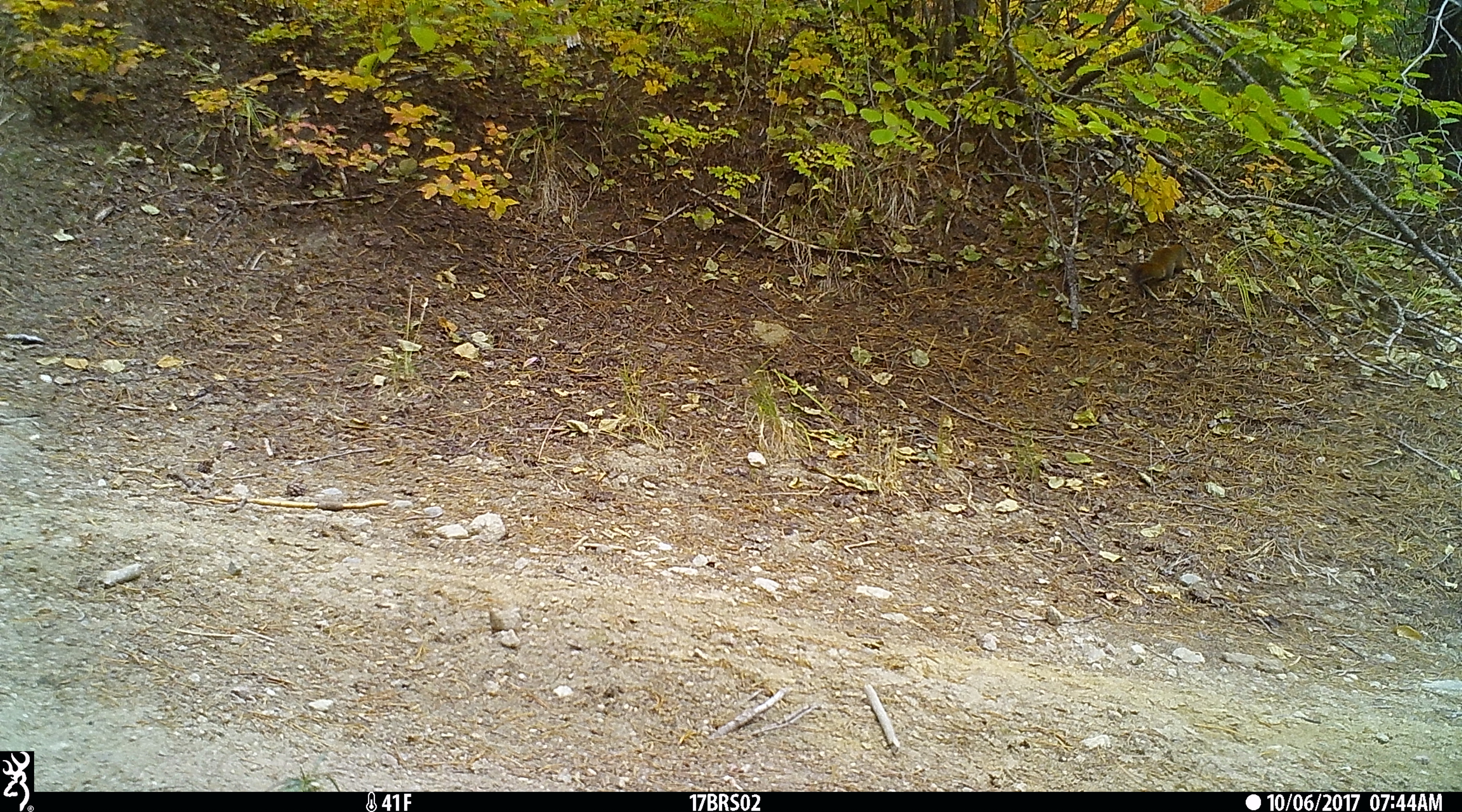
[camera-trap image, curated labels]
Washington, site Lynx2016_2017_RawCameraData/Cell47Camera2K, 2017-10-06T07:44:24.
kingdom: Animalia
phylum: Chordata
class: Mammalia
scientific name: Mammalia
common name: small mammal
Small mammal (Mammalia). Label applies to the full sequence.